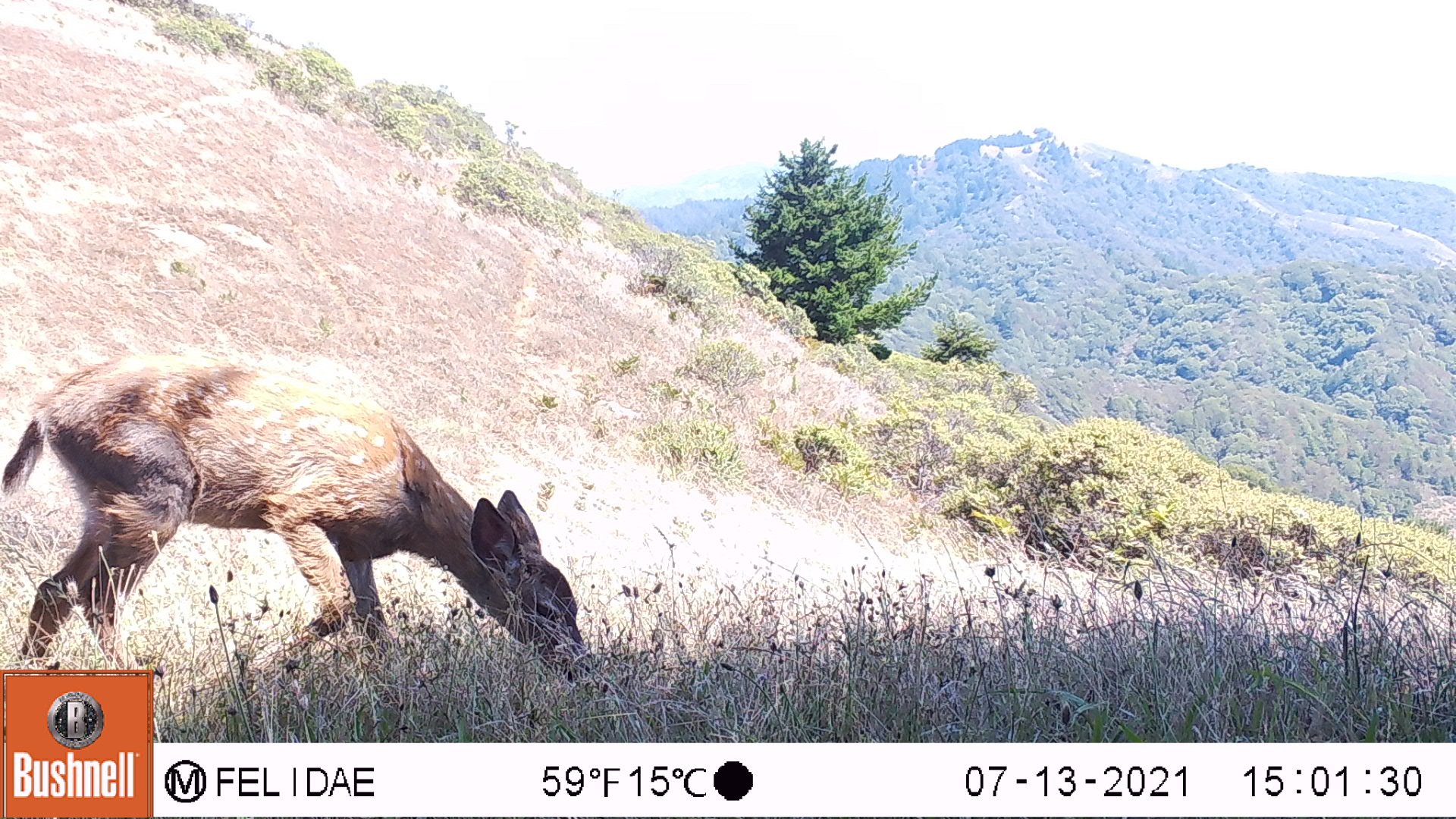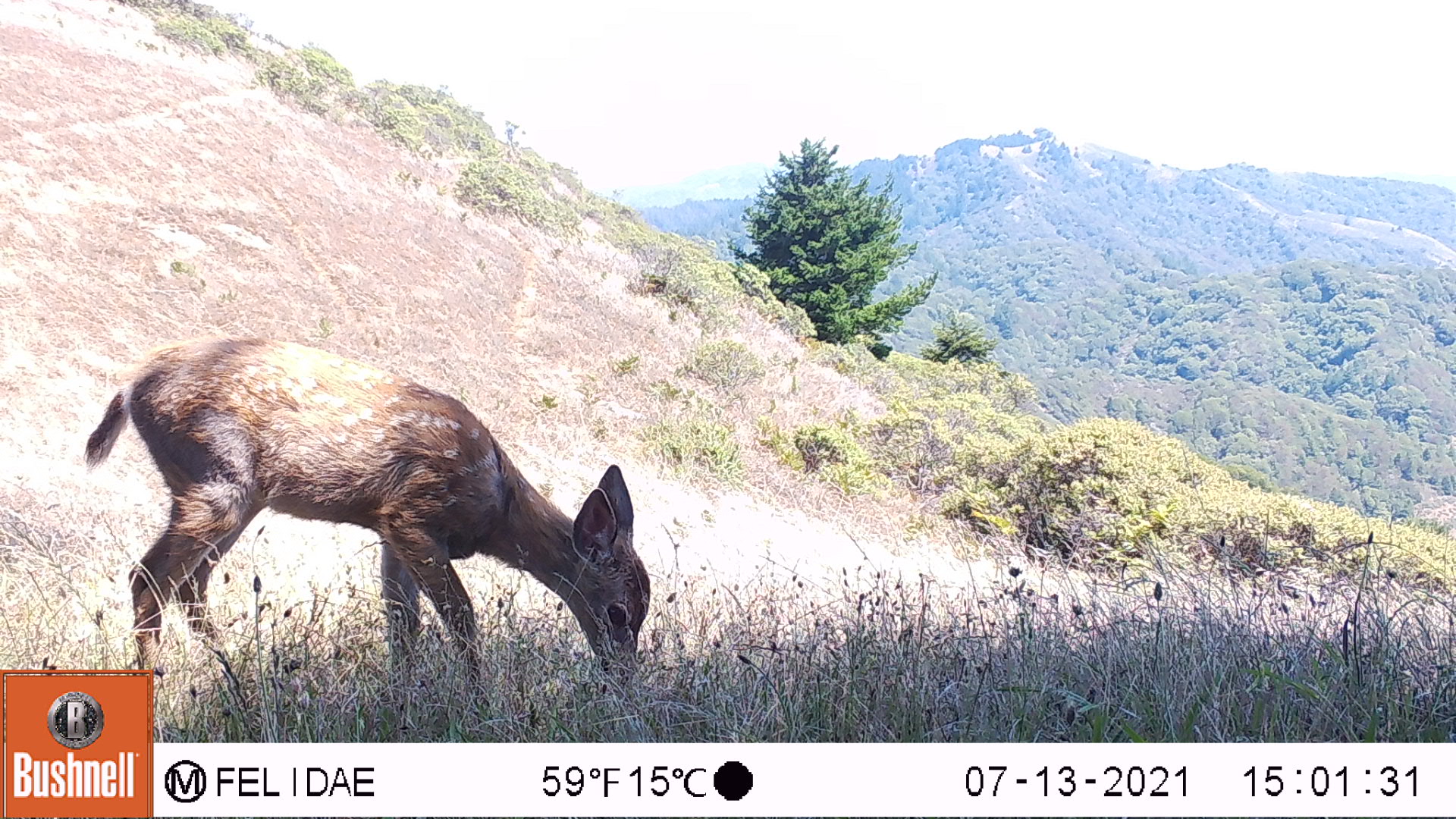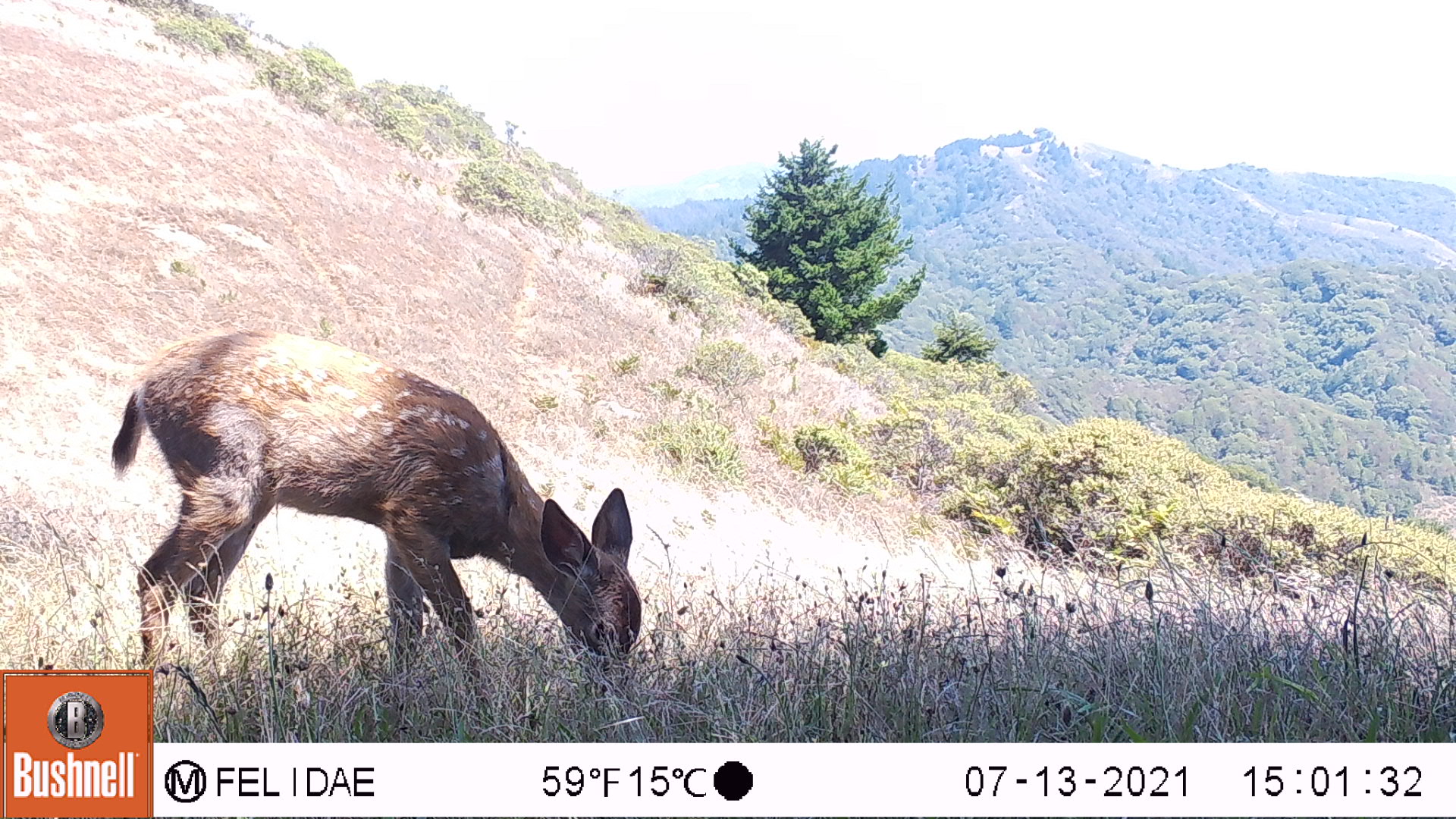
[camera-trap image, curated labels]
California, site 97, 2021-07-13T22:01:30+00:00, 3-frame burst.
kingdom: Animalia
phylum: Chordata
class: Mammalia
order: Artiodactyla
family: Cervidae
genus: Odocoileus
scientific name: Odocoileus hemionus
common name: mule deer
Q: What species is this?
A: Mule deer (Odocoileus hemionus).